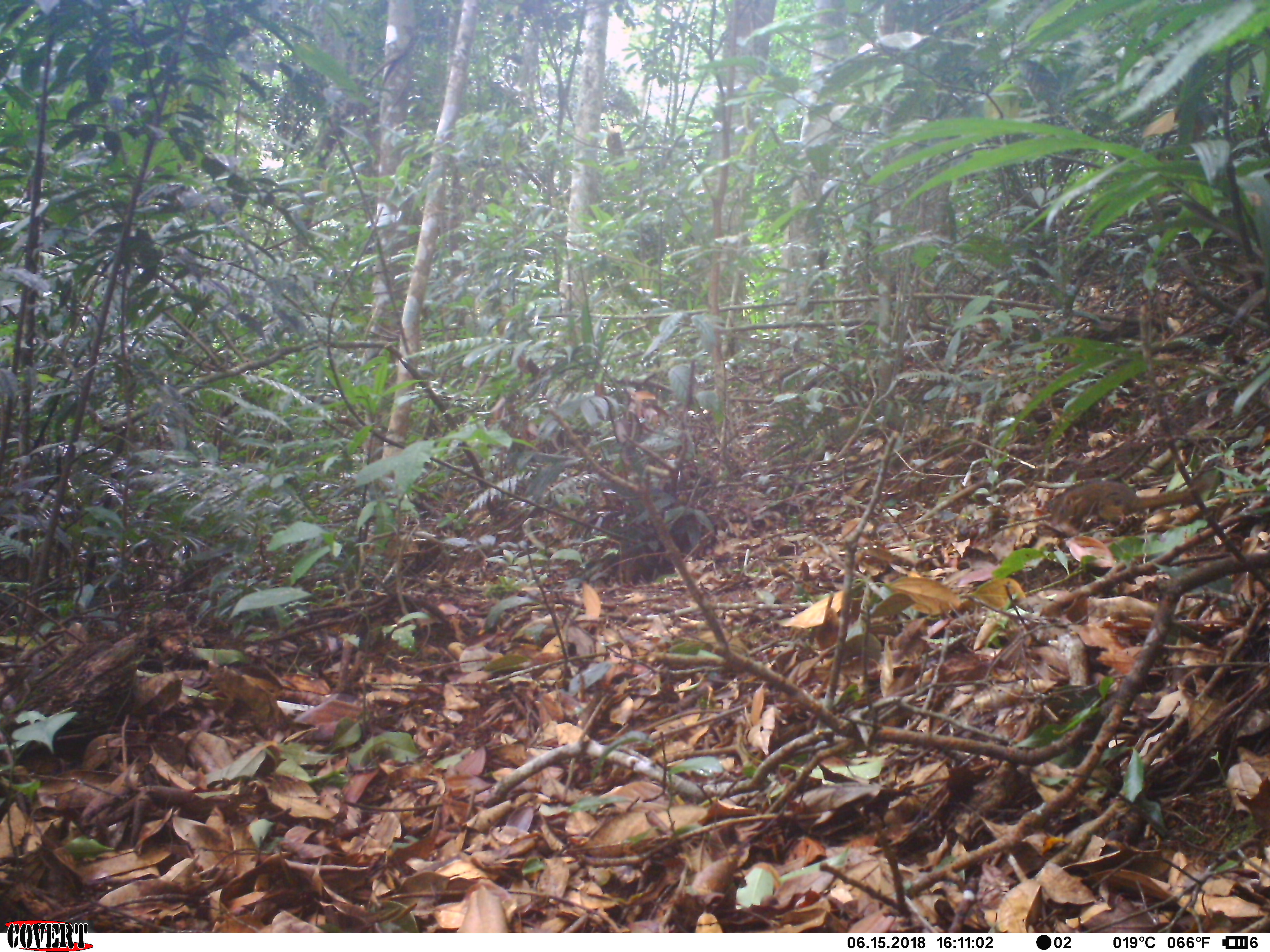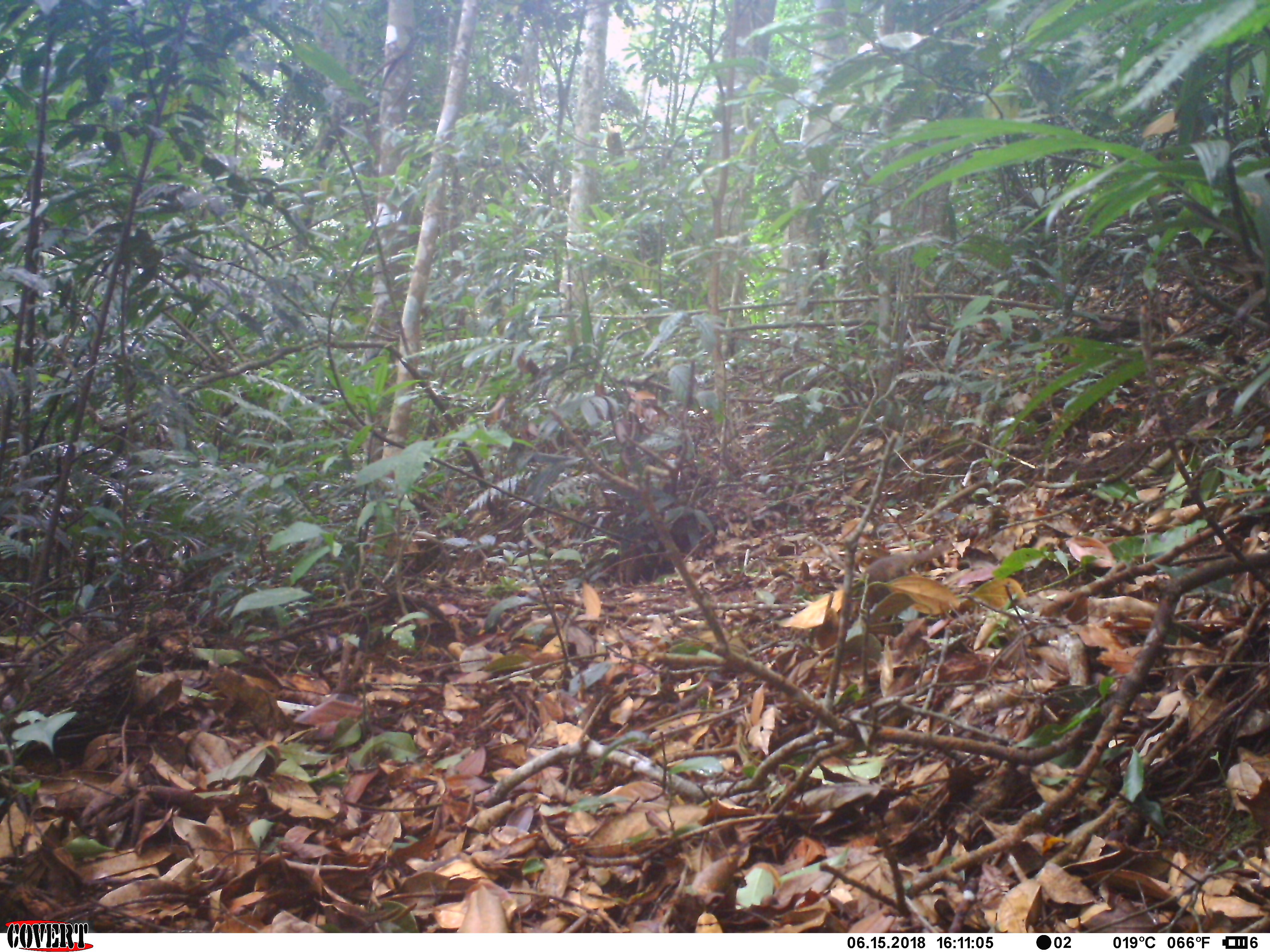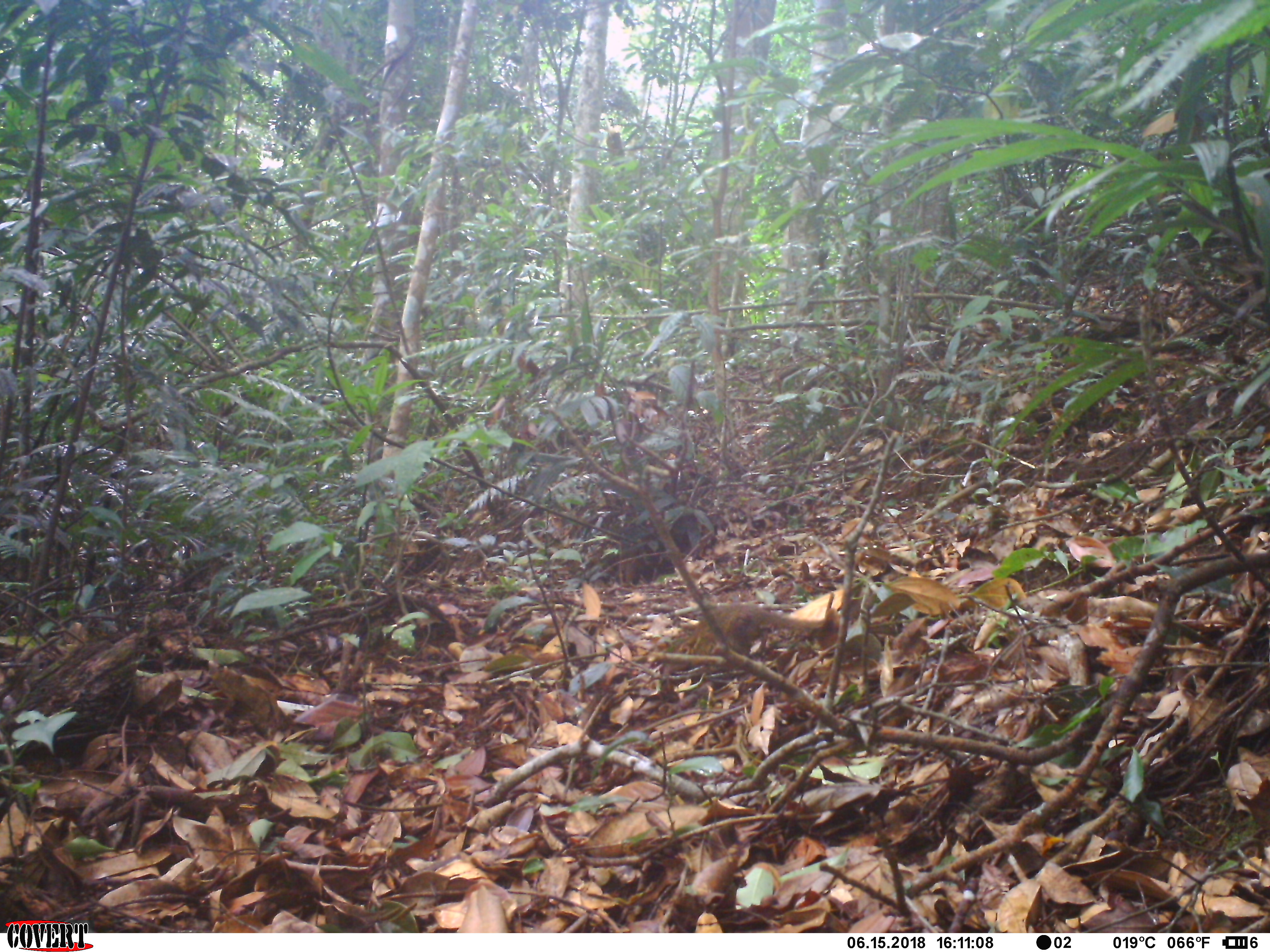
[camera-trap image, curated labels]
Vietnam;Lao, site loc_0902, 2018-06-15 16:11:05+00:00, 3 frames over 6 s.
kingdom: Animalia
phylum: Chordata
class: Mammalia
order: Scandentia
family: Tupaiidae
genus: Tupaia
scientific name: Tupaia belangeri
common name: northern treeshrew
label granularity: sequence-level